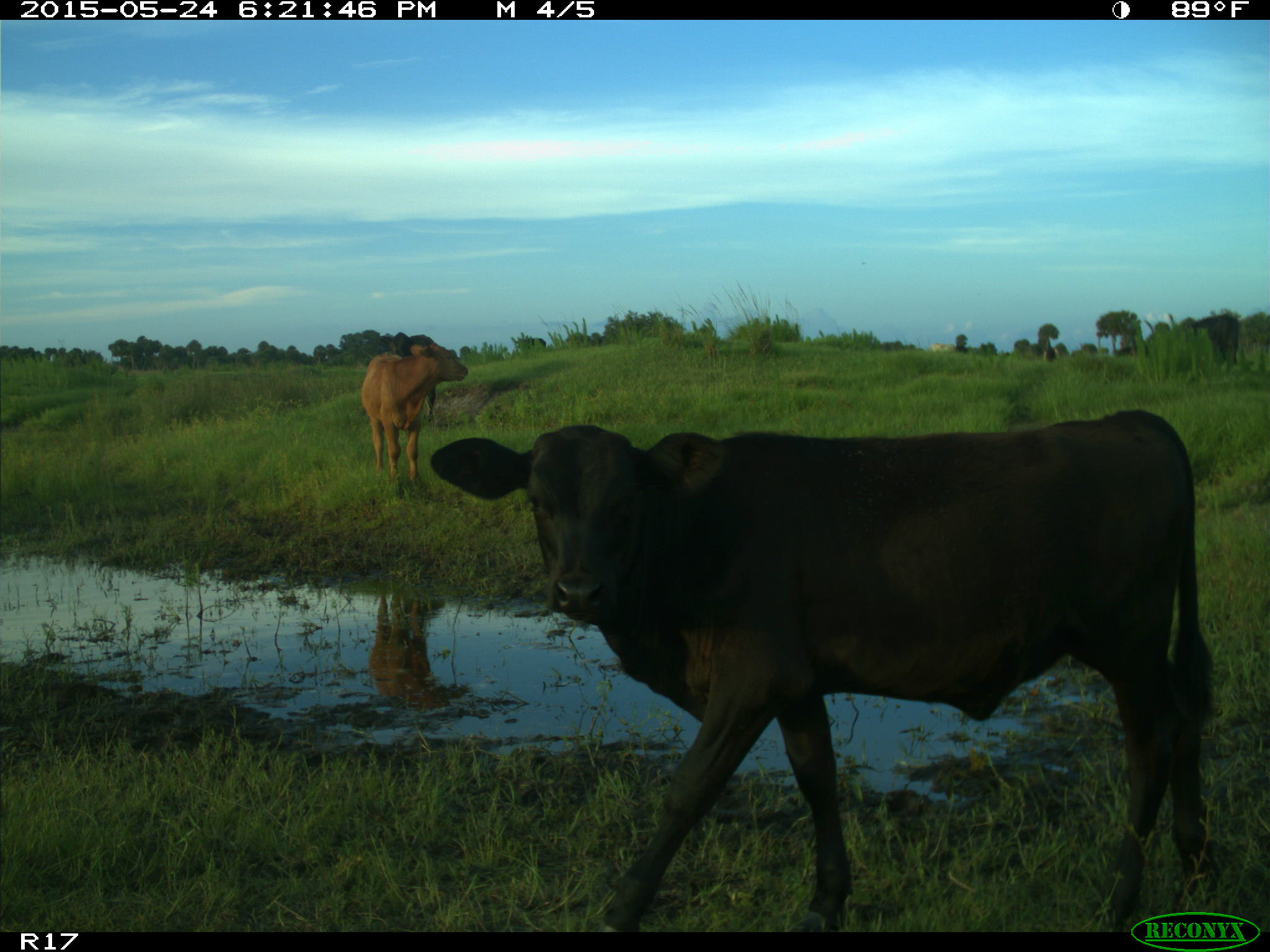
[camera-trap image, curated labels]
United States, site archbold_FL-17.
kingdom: Animalia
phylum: Chordata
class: Mammalia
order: Artiodactyla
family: Bovidae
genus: Bos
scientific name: Bos taurus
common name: domestic cow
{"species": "Bos taurus (domestic cow)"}